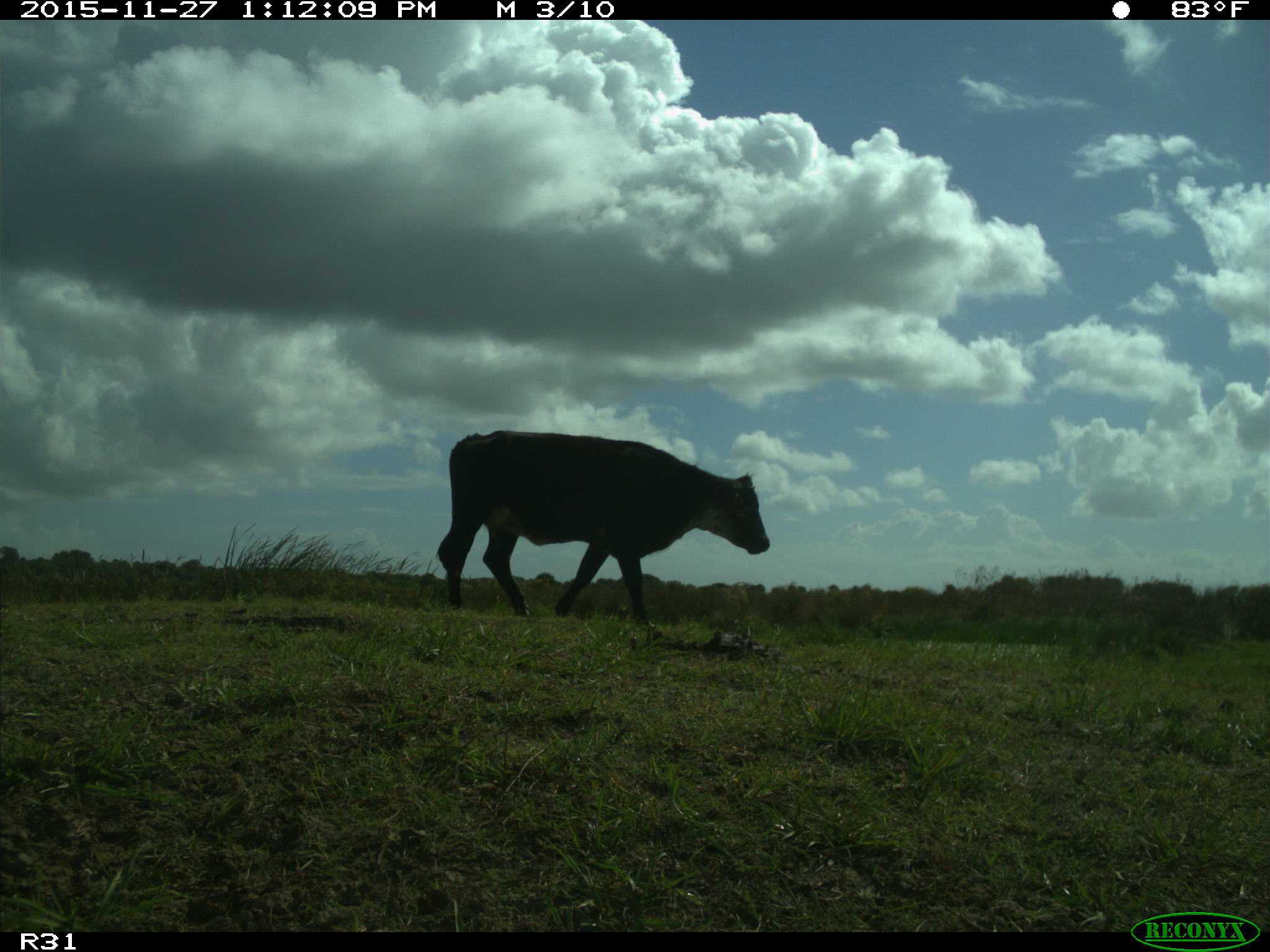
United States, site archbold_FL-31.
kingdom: Animalia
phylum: Chordata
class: Mammalia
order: Artiodactyla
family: Bovidae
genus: Bos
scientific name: Bos taurus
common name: domestic cow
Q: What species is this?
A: Bos taurus (domestic cow).